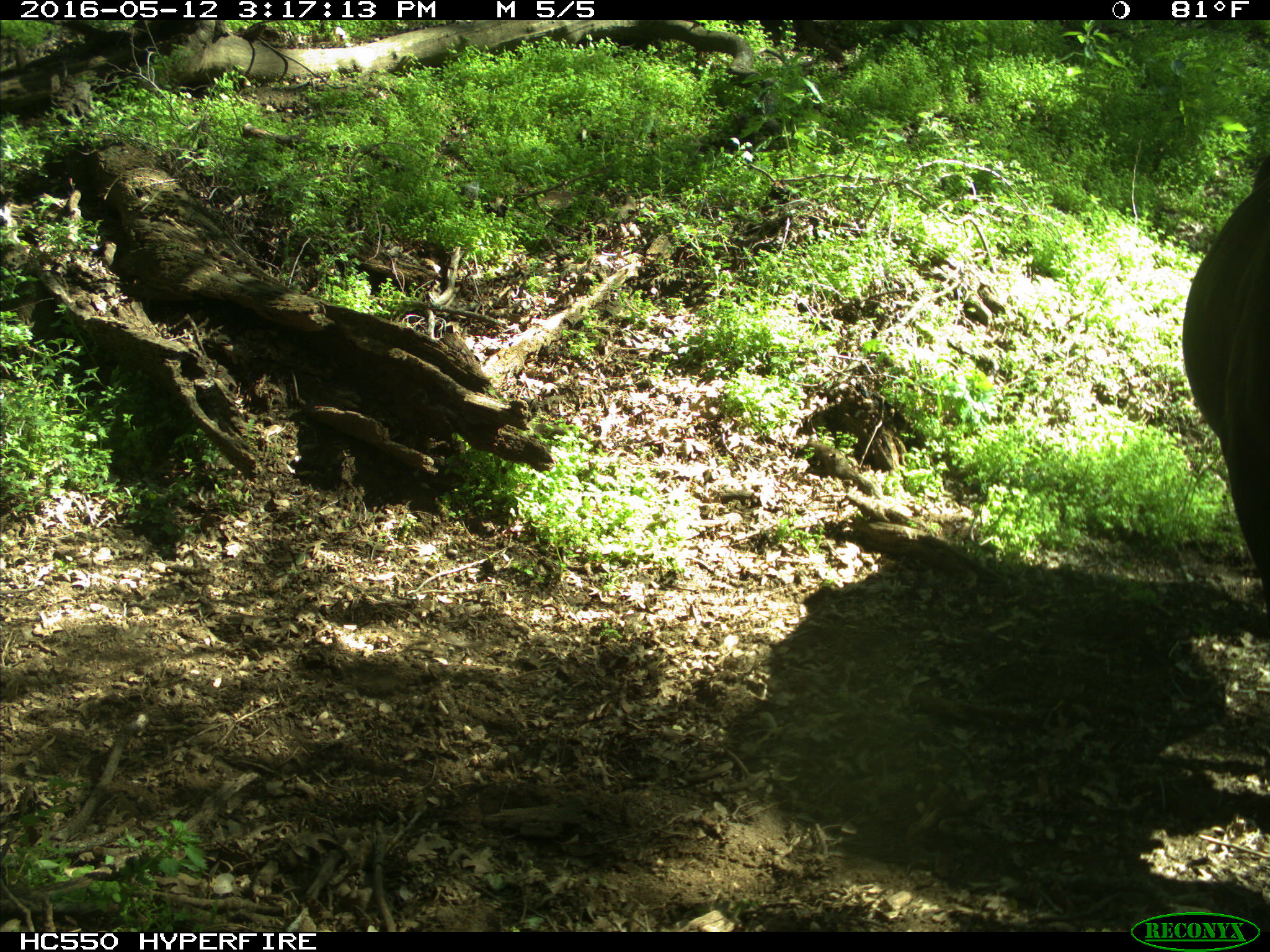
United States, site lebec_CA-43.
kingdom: Animalia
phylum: Chordata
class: Mammalia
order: Artiodactyla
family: Bovidae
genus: Bos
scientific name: Bos taurus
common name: domestic cow